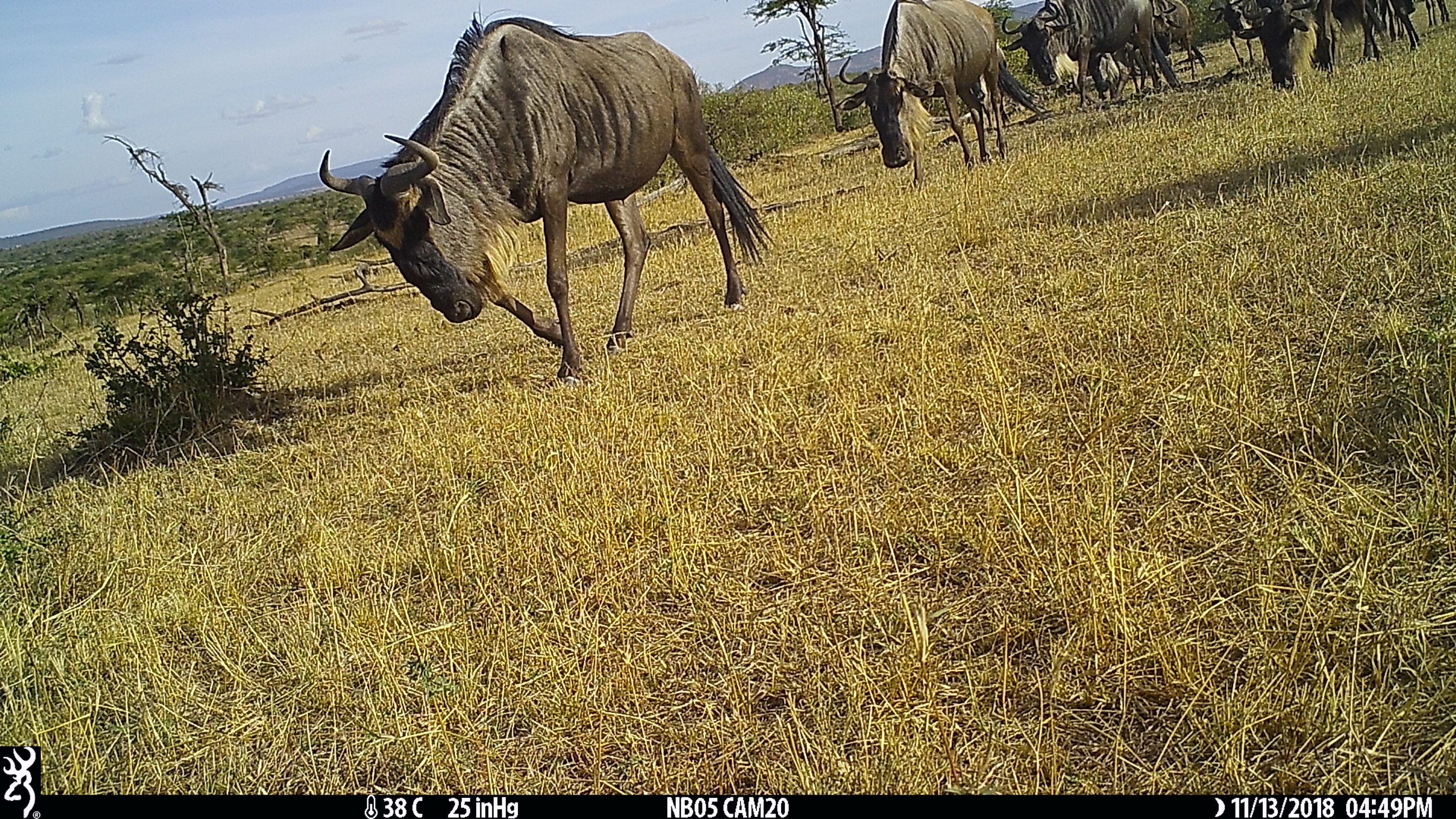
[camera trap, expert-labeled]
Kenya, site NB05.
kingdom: Animalia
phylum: Chordata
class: Mammalia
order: Artiodactyla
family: Bovidae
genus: Connochaetes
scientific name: Connochaetes taurinus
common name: blue wildebeest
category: wildebeest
Wildebeest (blue wildebeest) (Connochaetes taurinus).